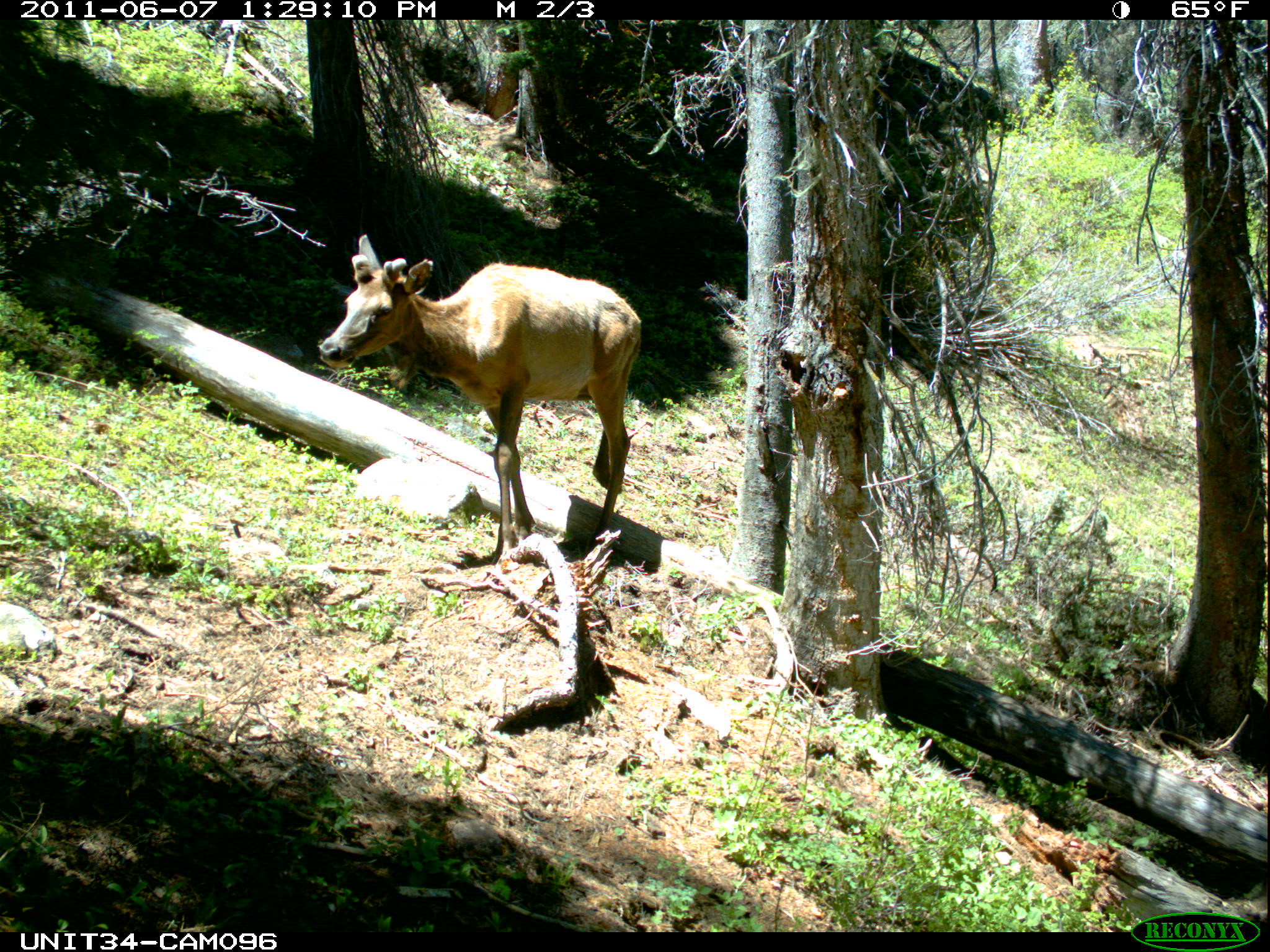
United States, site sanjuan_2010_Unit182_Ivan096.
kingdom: Animalia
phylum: Chordata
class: Mammalia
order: Artiodactyla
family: Cervidae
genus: Cervus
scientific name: Cervus elaphus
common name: red deer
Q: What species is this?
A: Cervus elaphus (red deer).